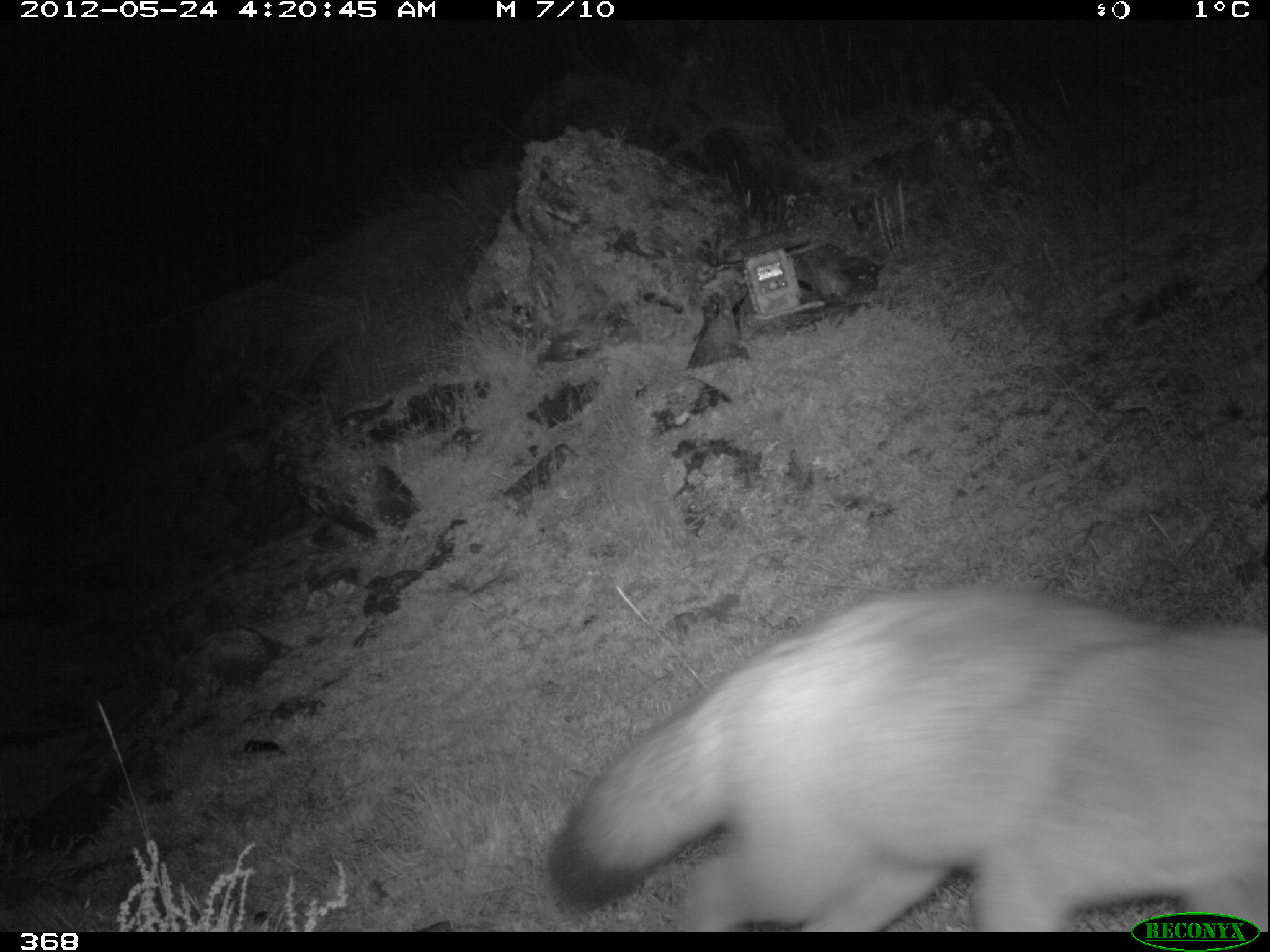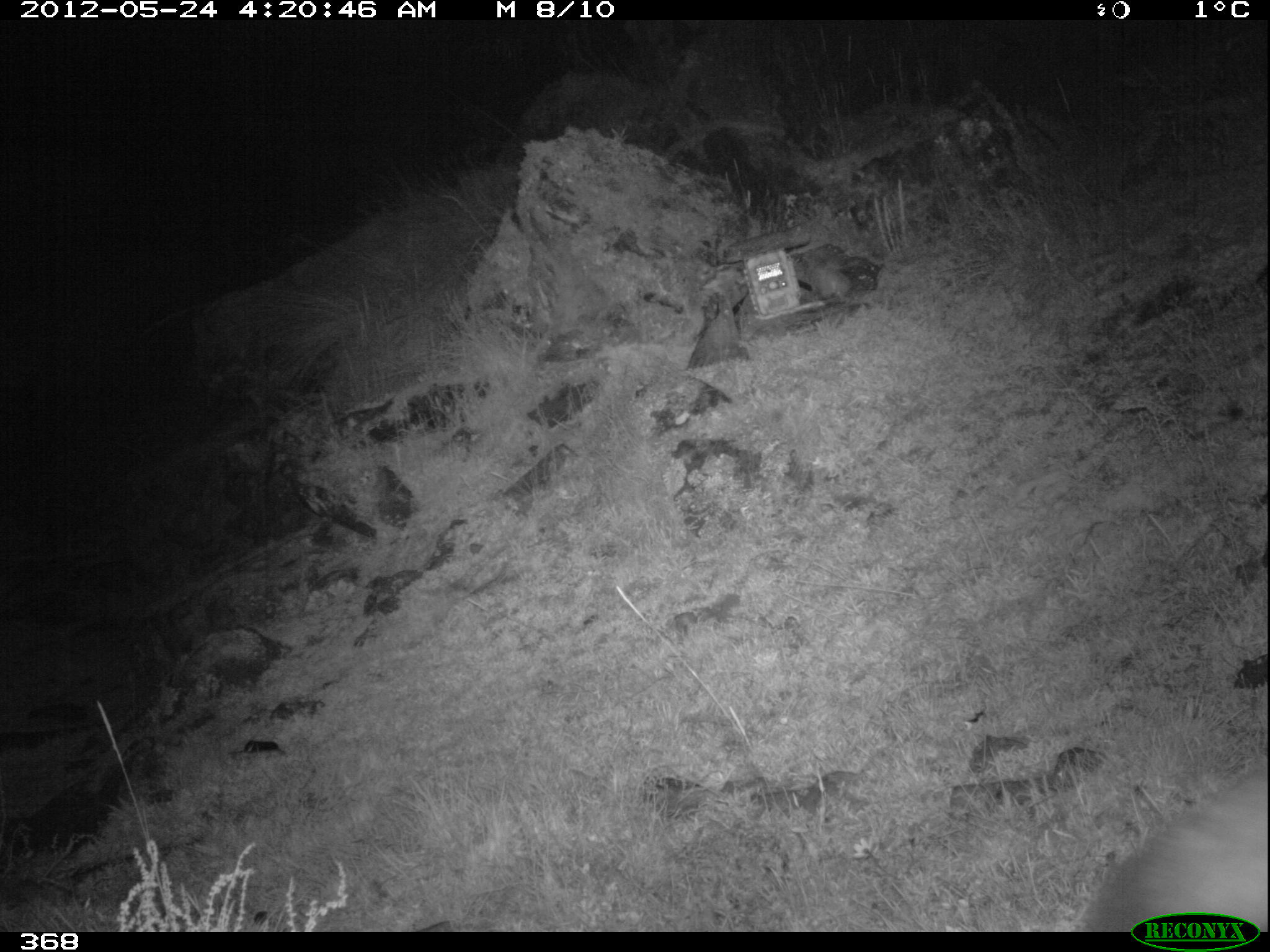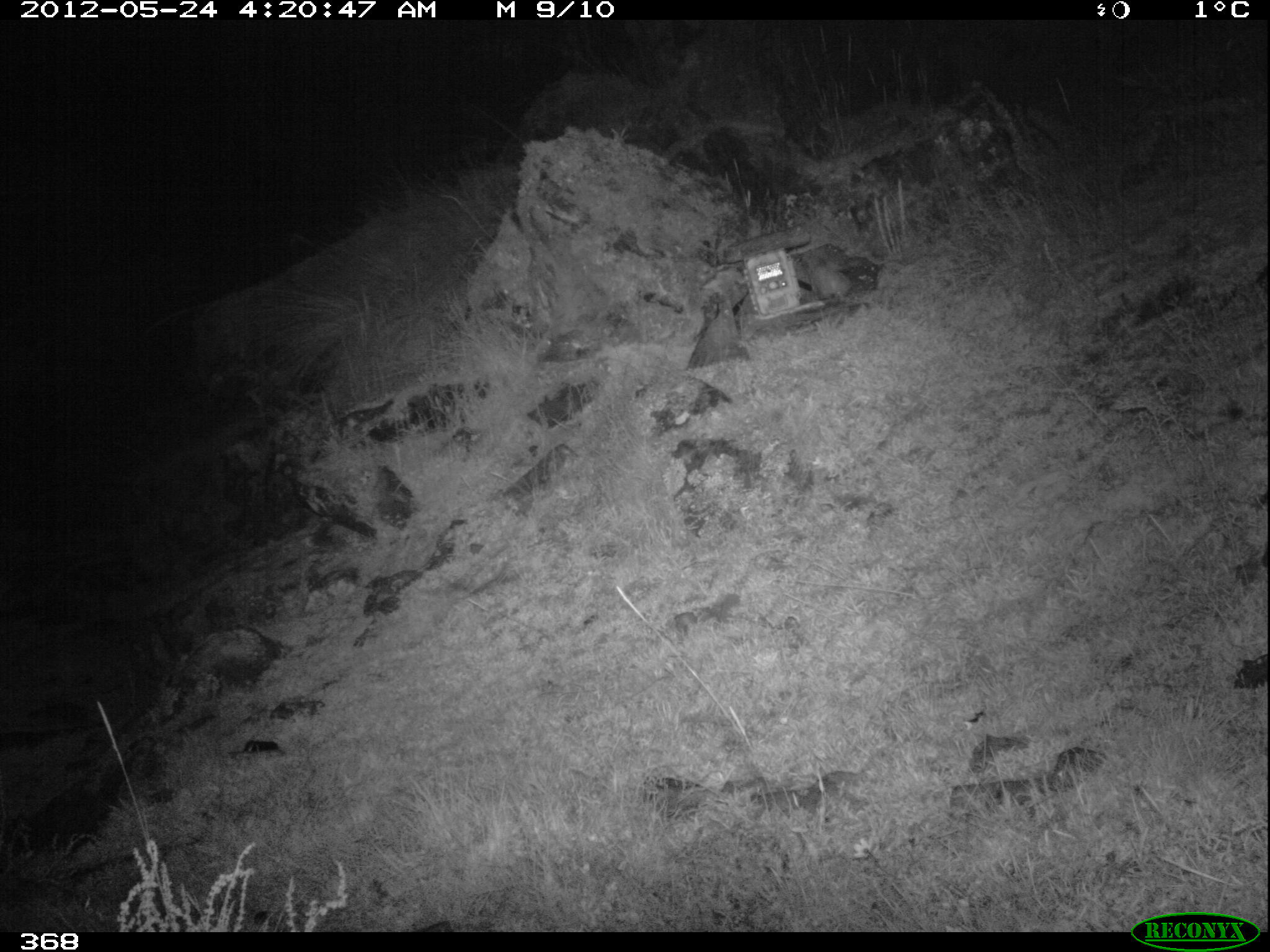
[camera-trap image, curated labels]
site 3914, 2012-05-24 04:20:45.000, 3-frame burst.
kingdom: Animalia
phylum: Chordata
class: Mammalia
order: Carnivora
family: Canidae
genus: Lycalopex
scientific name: Lycalopex culpaeus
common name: culpeo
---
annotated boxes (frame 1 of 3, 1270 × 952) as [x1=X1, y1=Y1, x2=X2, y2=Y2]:
lycalopex culpaeus: [x1=545, y1=585, x2=1267, y2=932]